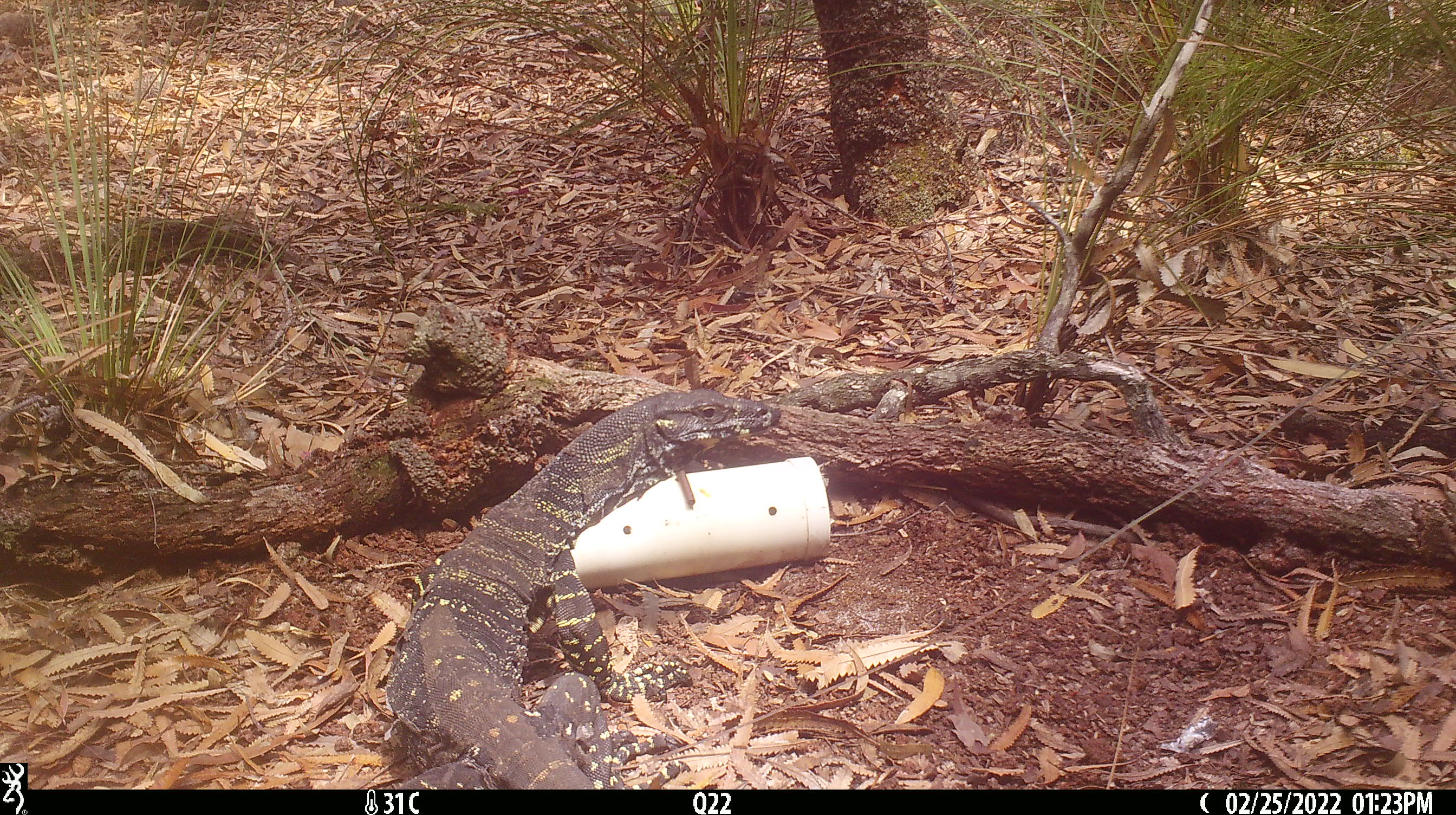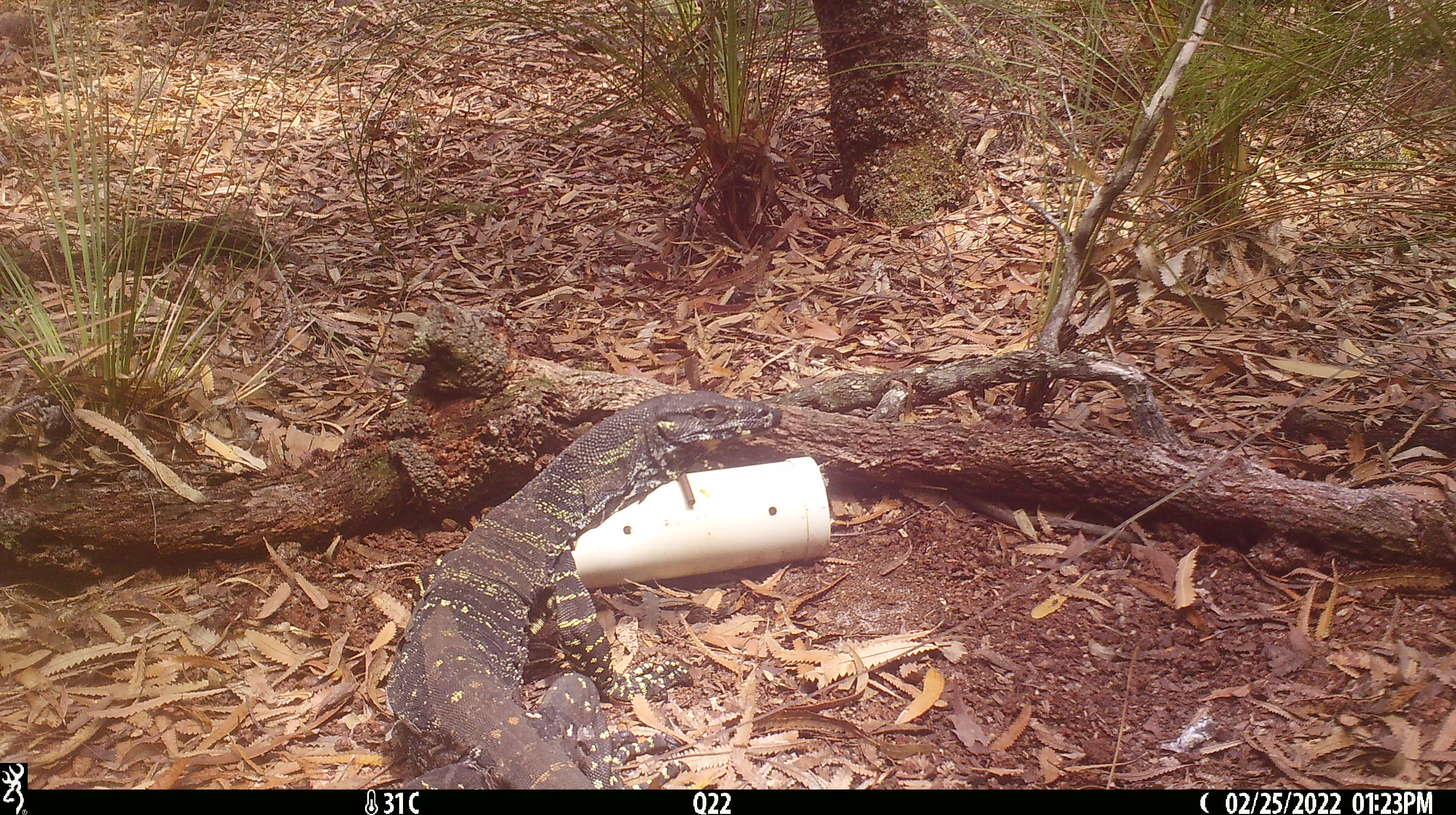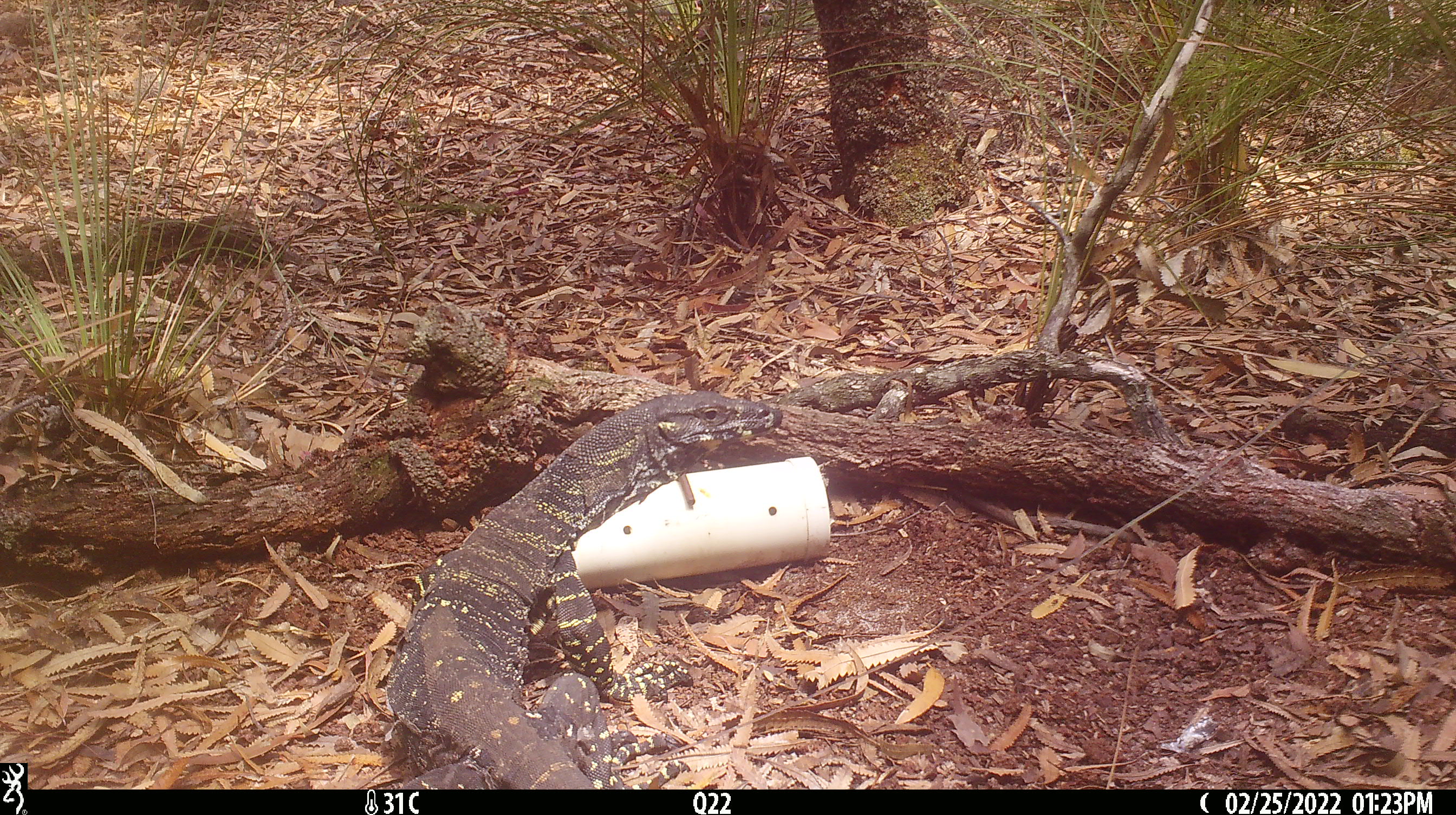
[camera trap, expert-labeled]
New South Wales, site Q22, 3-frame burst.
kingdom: Animalia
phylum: Chordata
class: Reptilia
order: Squamata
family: Varanidae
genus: Varanus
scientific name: Varanus varius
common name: lace monitor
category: goanna